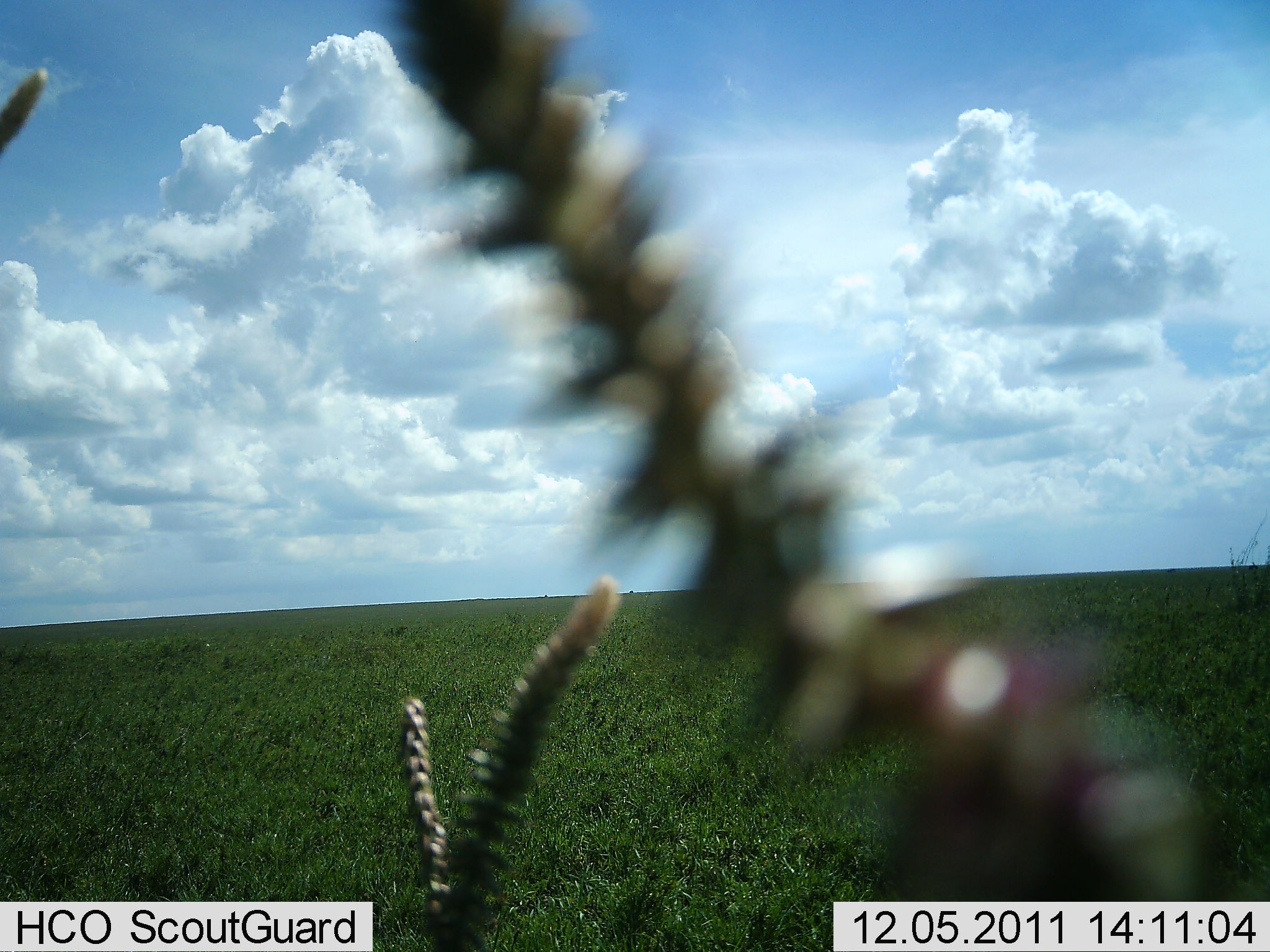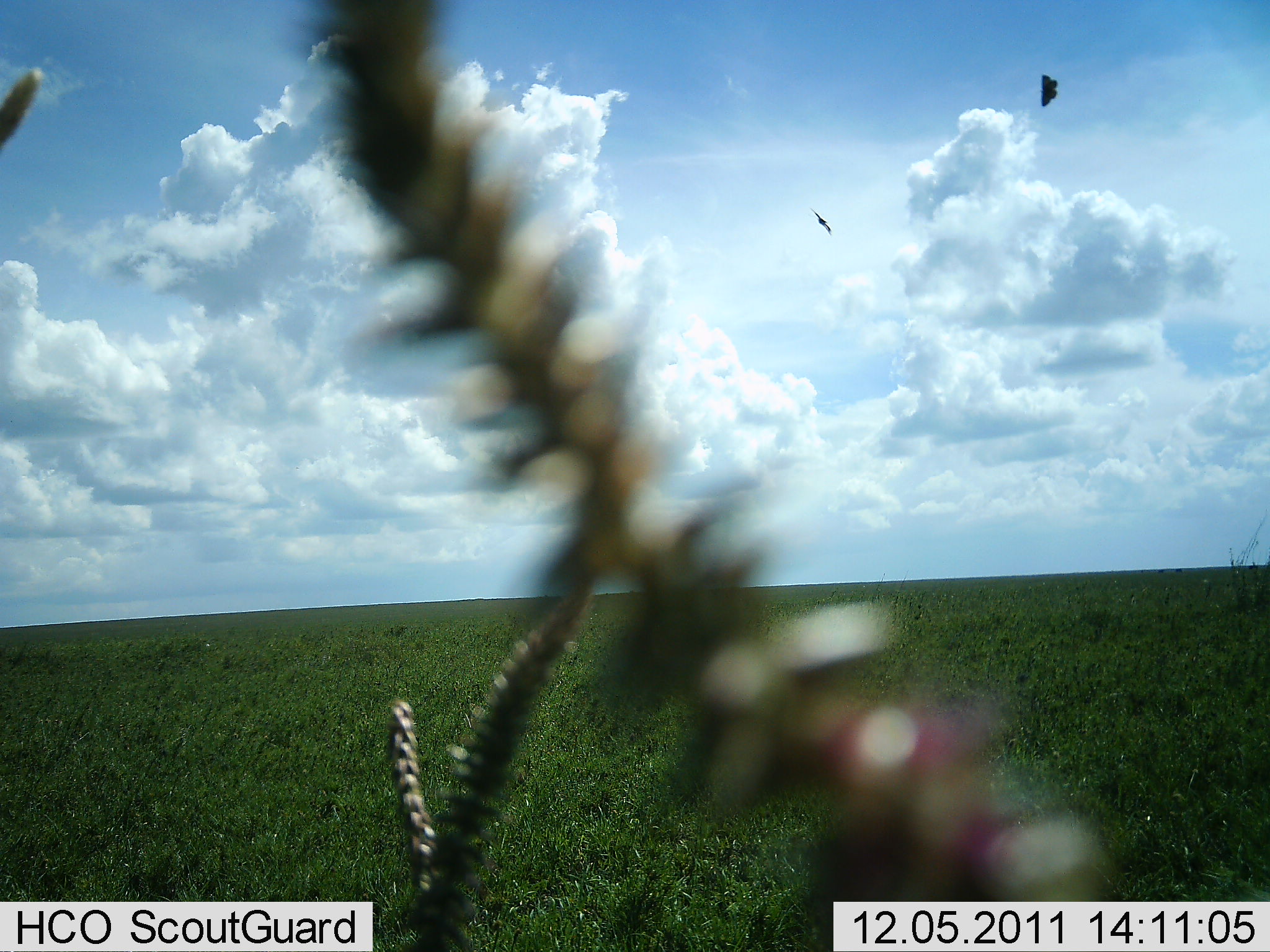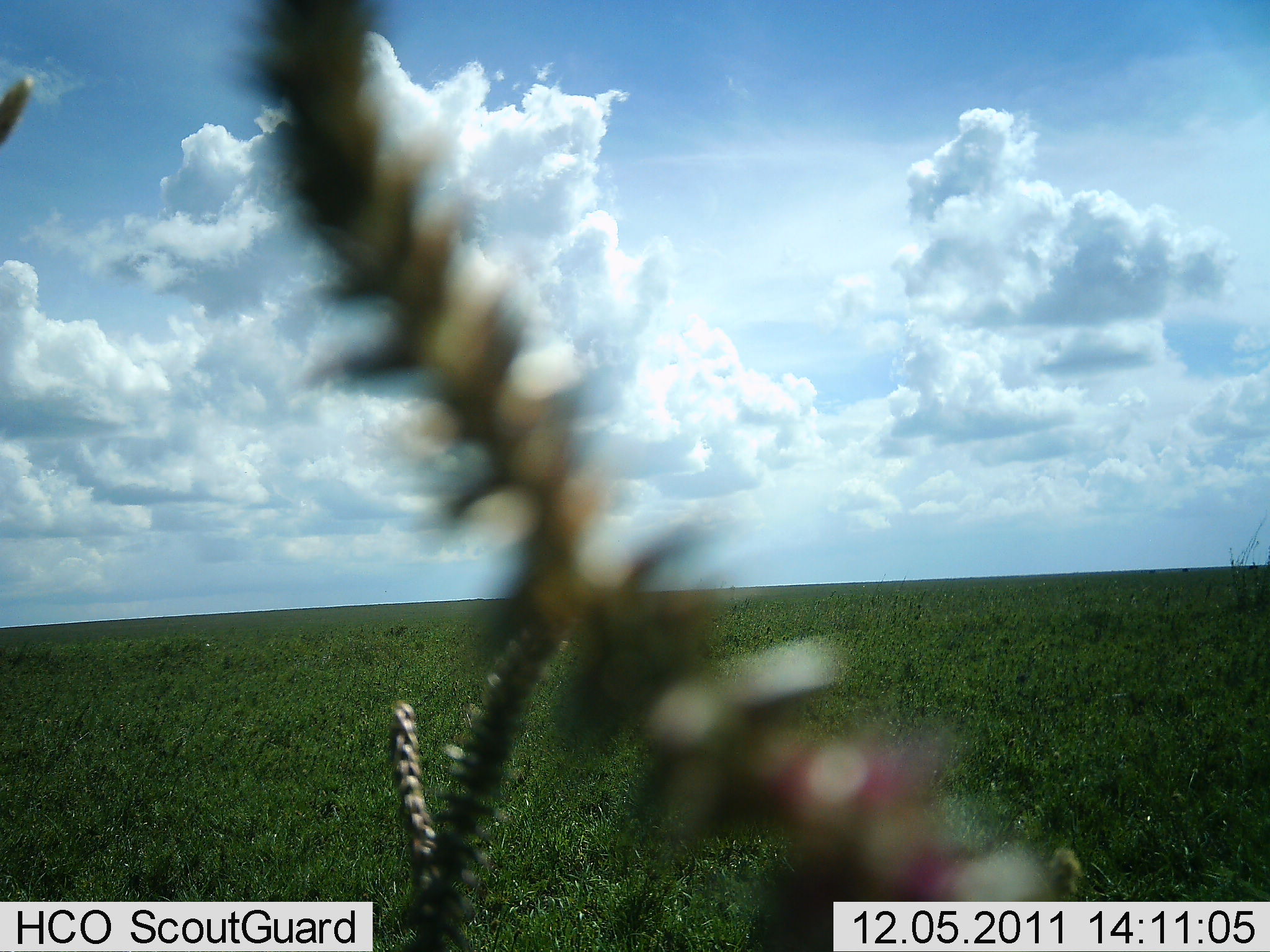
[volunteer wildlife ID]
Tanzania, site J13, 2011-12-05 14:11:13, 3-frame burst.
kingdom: Animalia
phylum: Chordata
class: Aves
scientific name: Aves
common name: bird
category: otherbird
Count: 2.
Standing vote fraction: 0%.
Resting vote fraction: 0%.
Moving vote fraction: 100%.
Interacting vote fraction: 0%.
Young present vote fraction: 0%.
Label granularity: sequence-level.